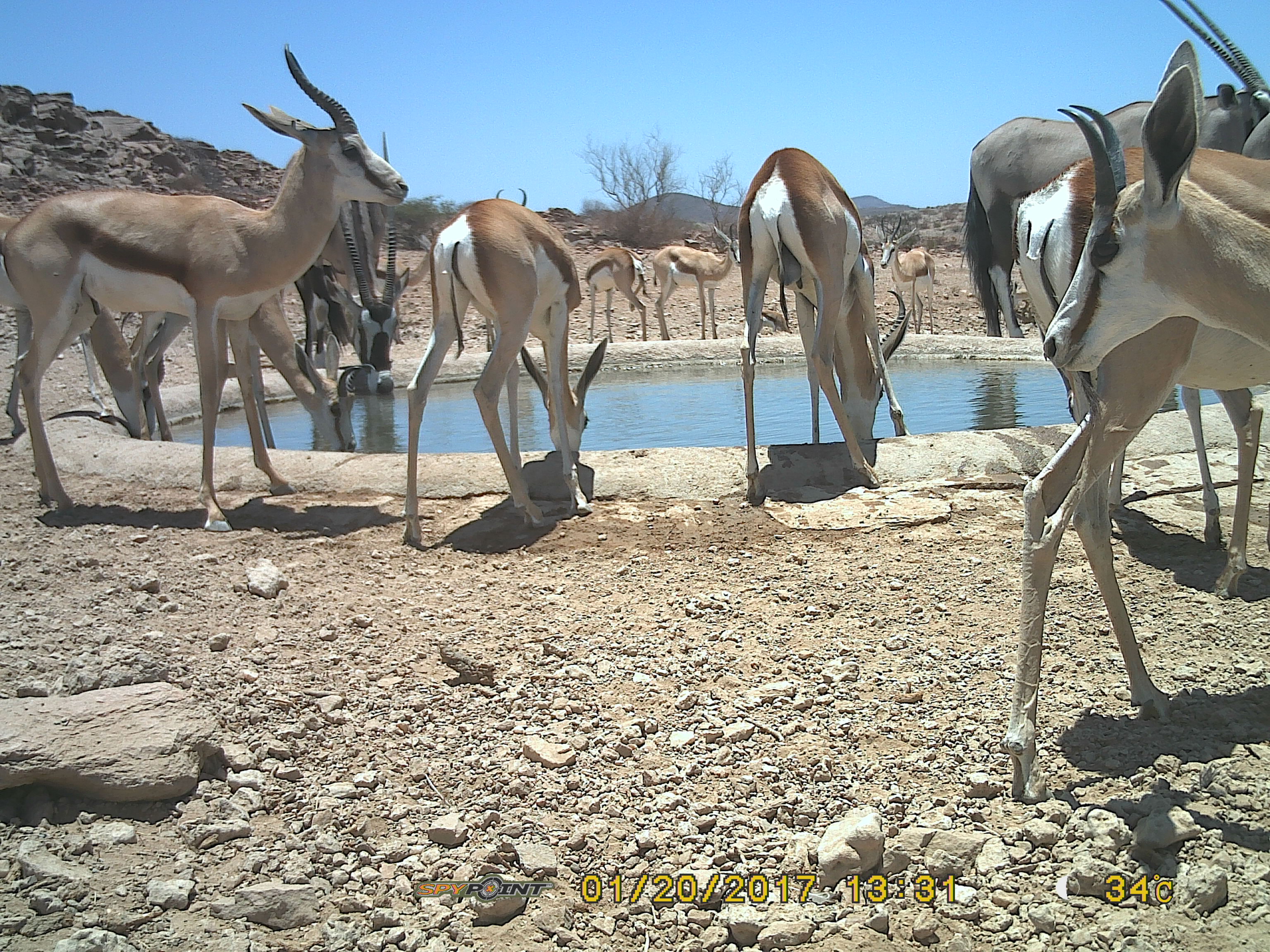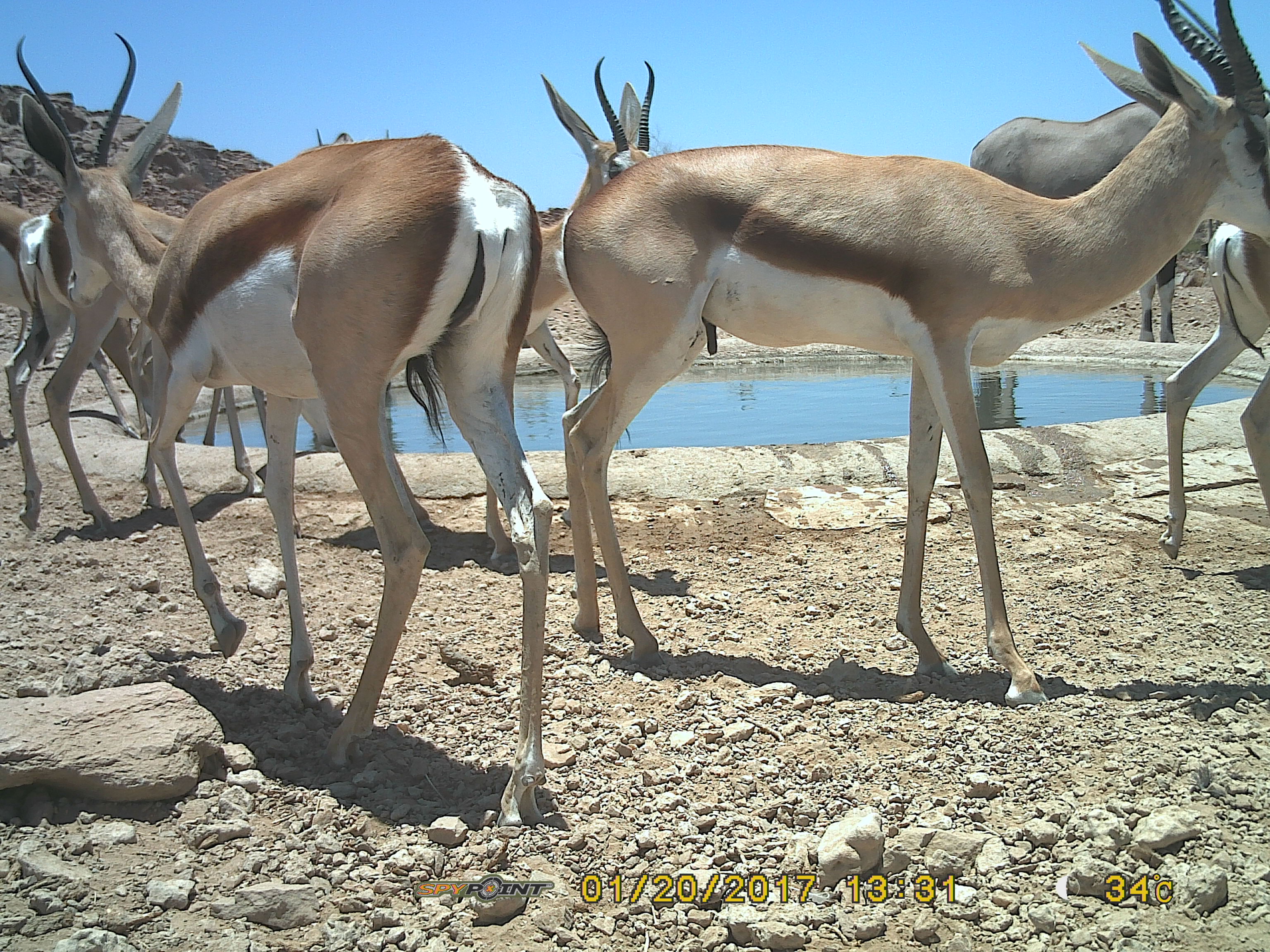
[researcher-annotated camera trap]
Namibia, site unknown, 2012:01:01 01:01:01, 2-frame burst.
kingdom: Animalia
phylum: Chordata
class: Mammalia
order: Artiodactyla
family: Bovidae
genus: Antidorcas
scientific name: Antidorcas marsupialis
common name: springbok